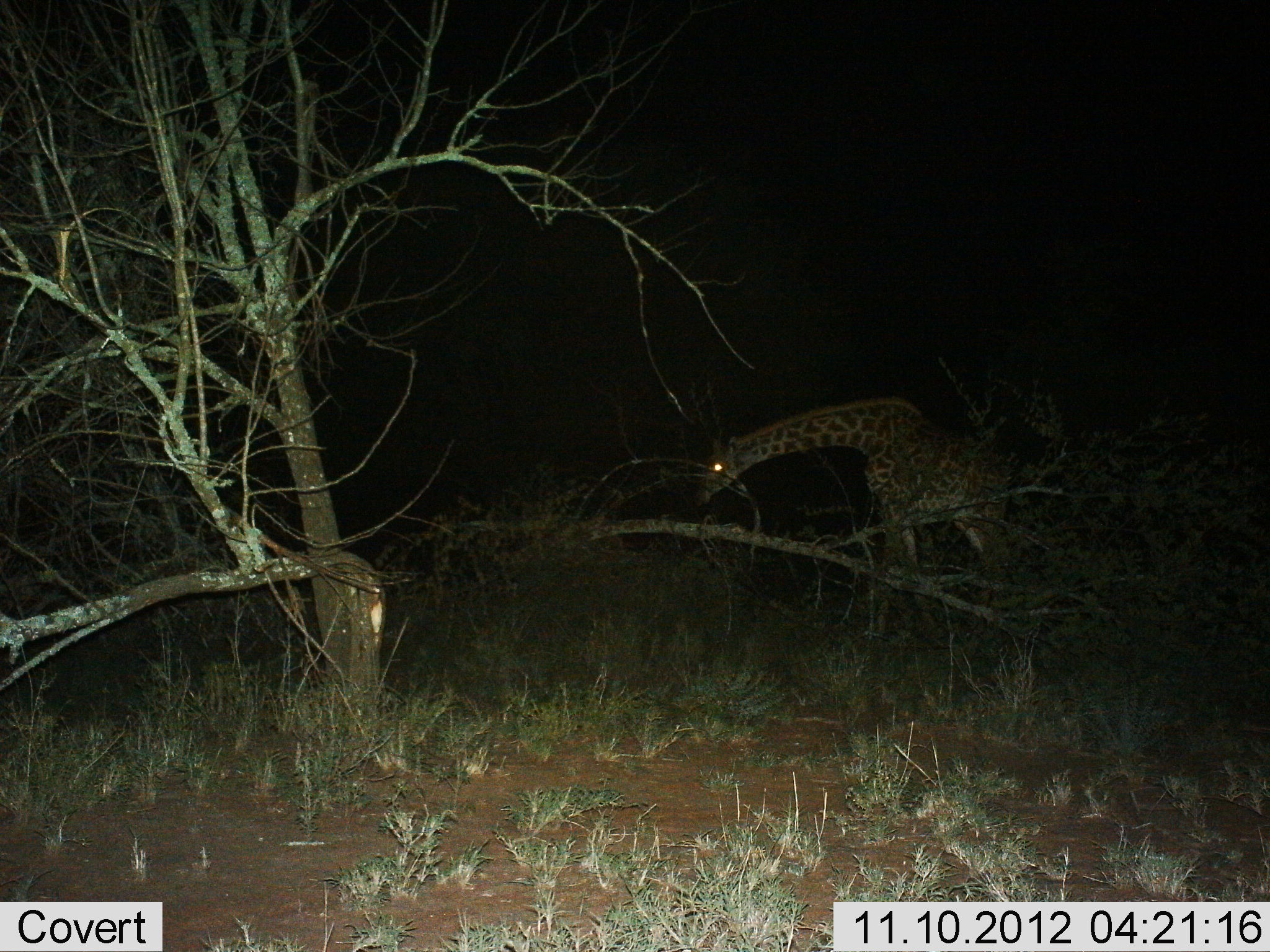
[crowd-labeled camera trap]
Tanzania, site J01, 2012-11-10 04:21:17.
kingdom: Animalia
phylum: Chordata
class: Mammalia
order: Artiodactyla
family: Giraffidae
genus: Giraffa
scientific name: Giraffa camelopardalis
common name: giraffe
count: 1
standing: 30%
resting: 0%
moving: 10%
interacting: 0%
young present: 0%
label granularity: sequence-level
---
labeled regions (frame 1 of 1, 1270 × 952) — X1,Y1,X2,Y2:
animal: 696,394,1020,648